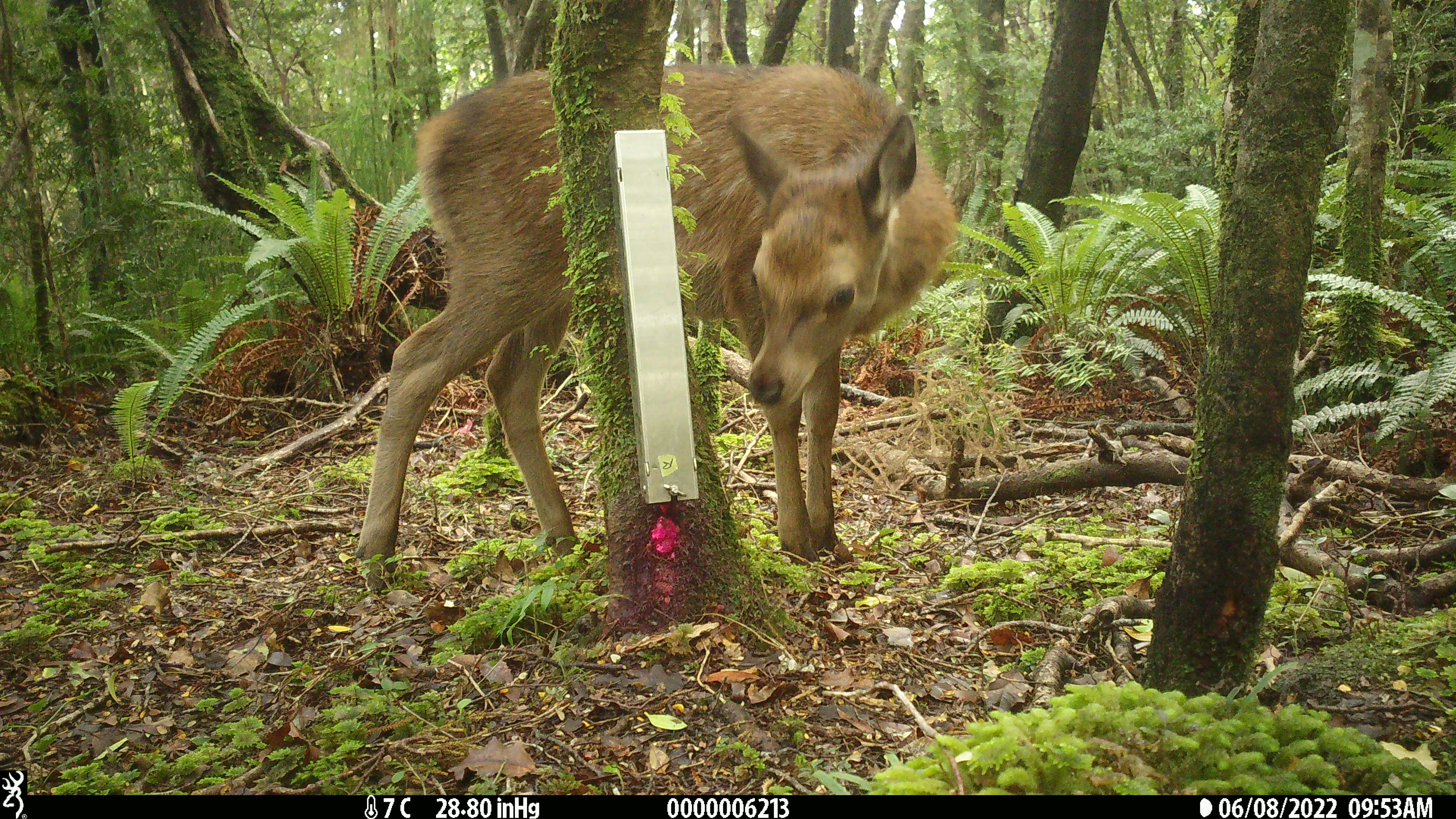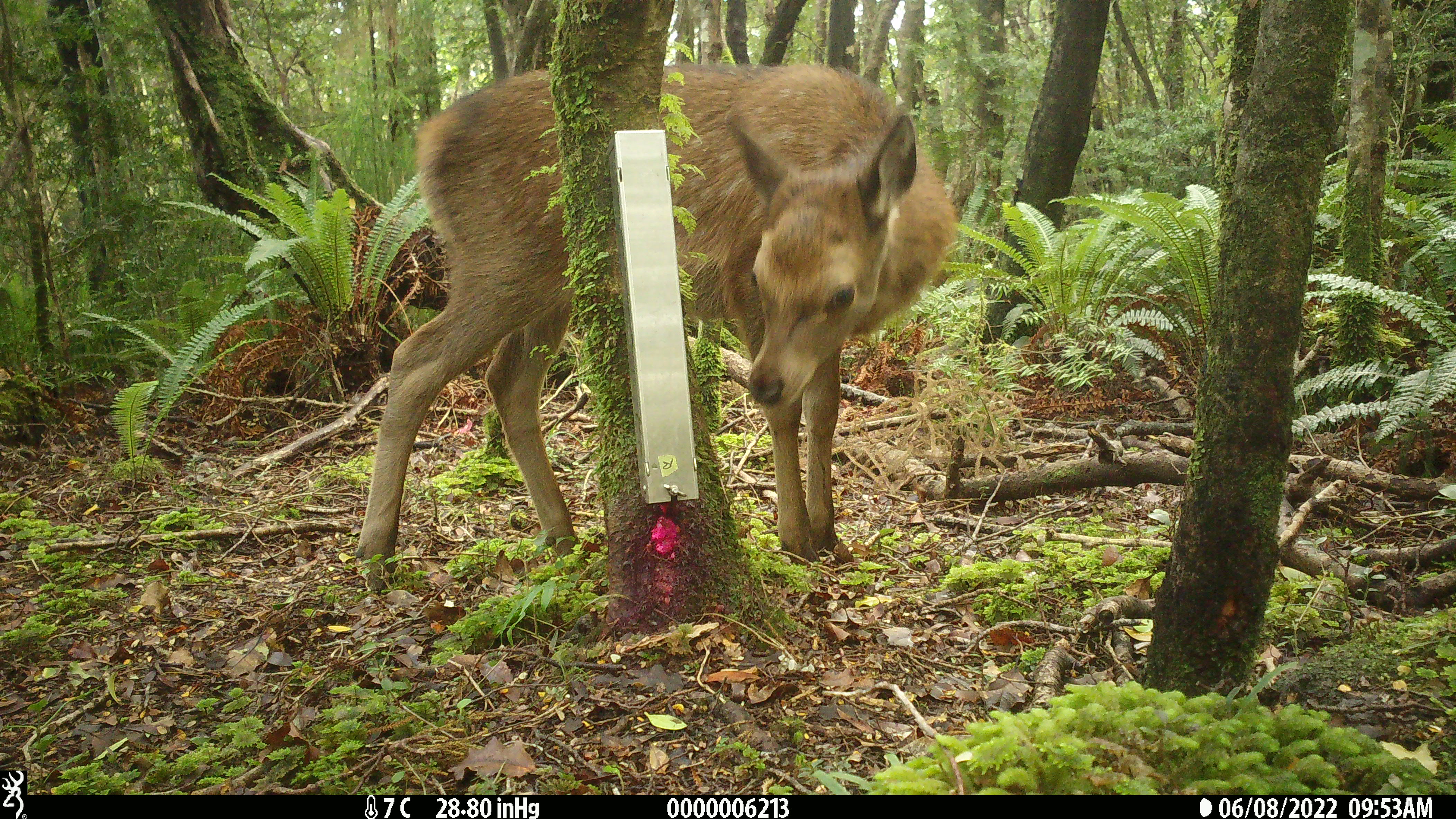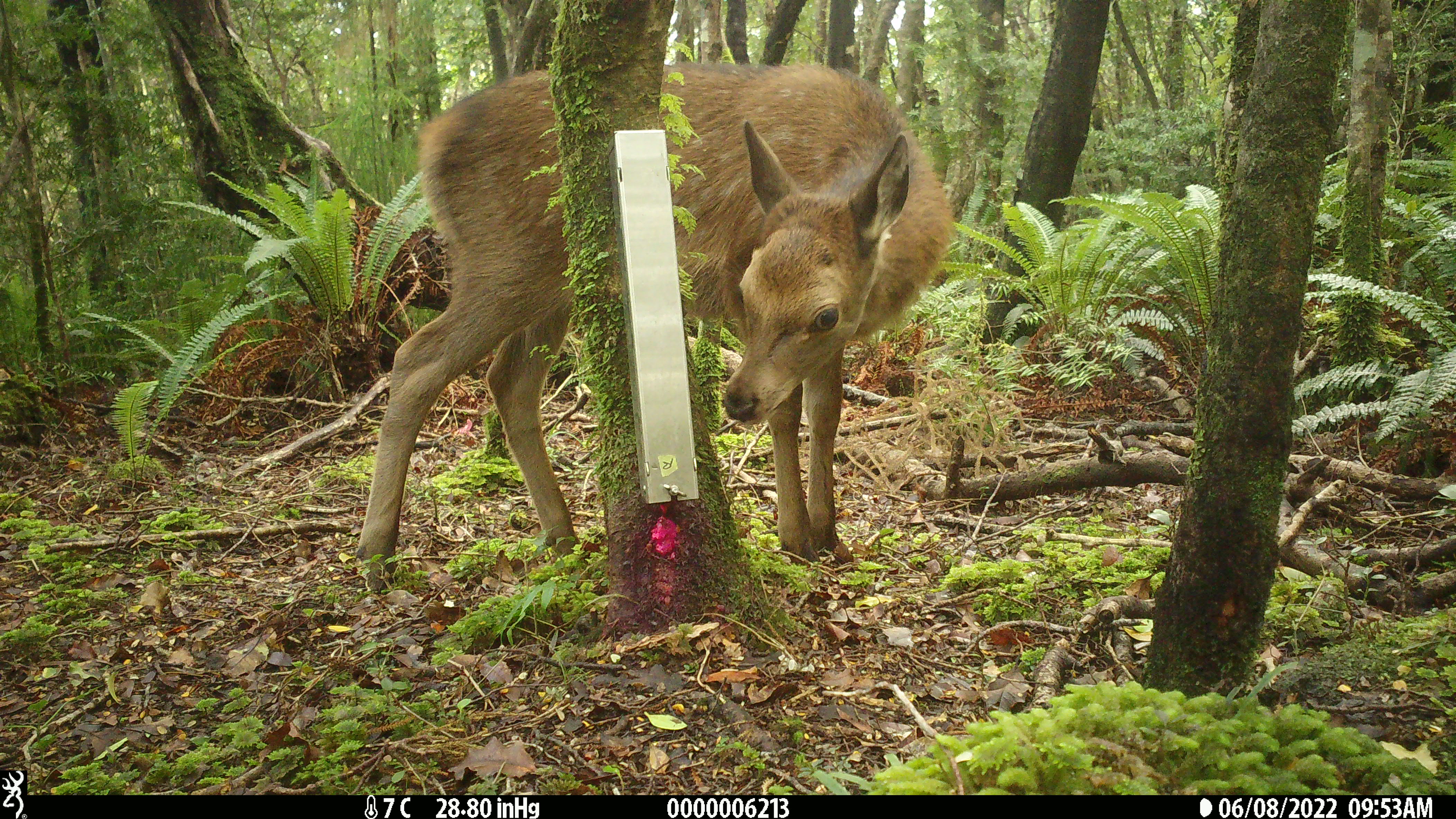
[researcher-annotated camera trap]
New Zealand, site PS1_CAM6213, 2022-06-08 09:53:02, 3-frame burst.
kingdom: Animalia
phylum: Chordata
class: Mammalia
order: Artiodactyla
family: Cervidae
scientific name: Cervidae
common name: deer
Deer (Cervidae).